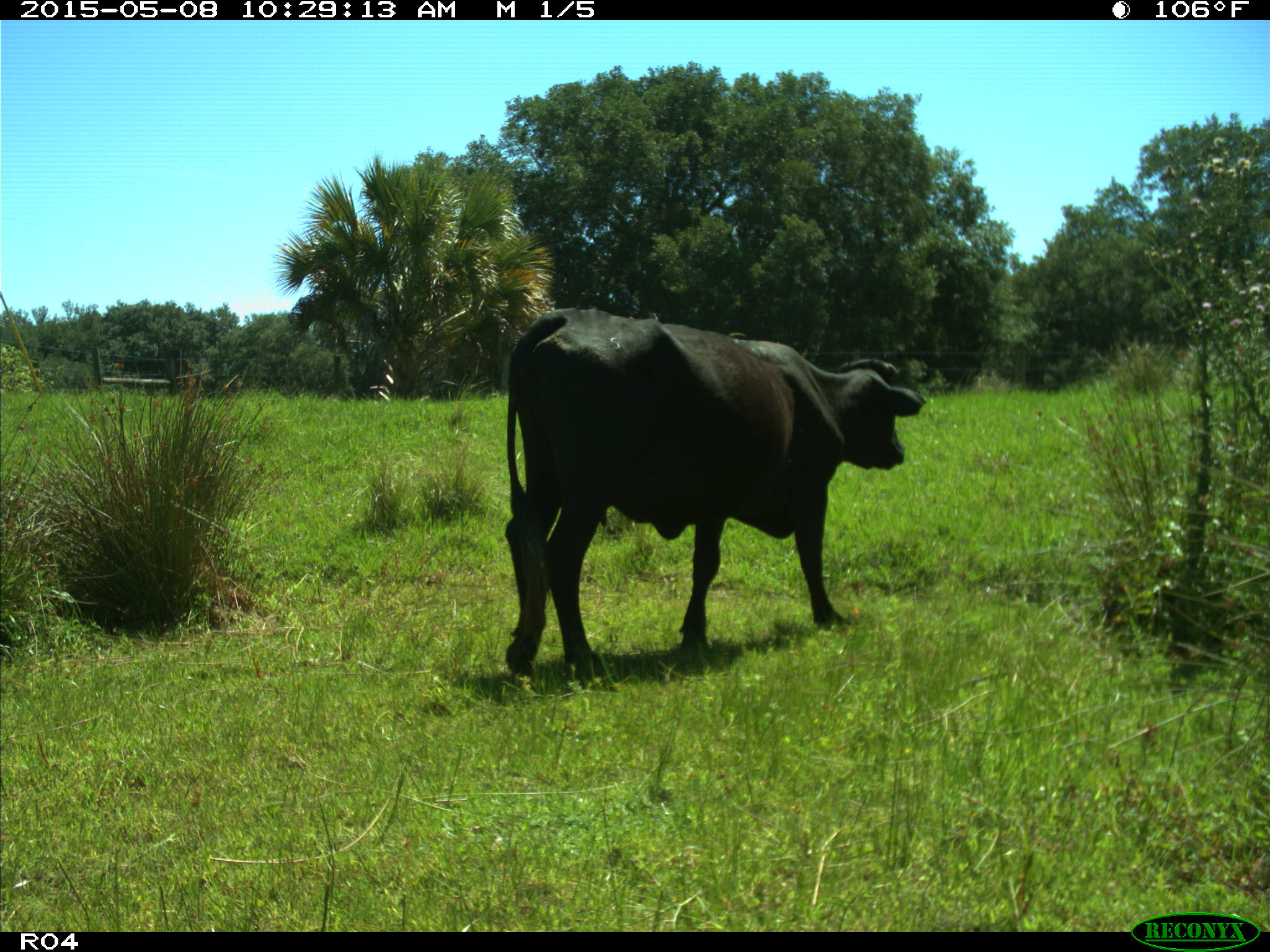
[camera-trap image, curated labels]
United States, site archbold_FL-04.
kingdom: Animalia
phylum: Chordata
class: Mammalia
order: Artiodactyla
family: Bovidae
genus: Bos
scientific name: Bos taurus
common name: domestic cow